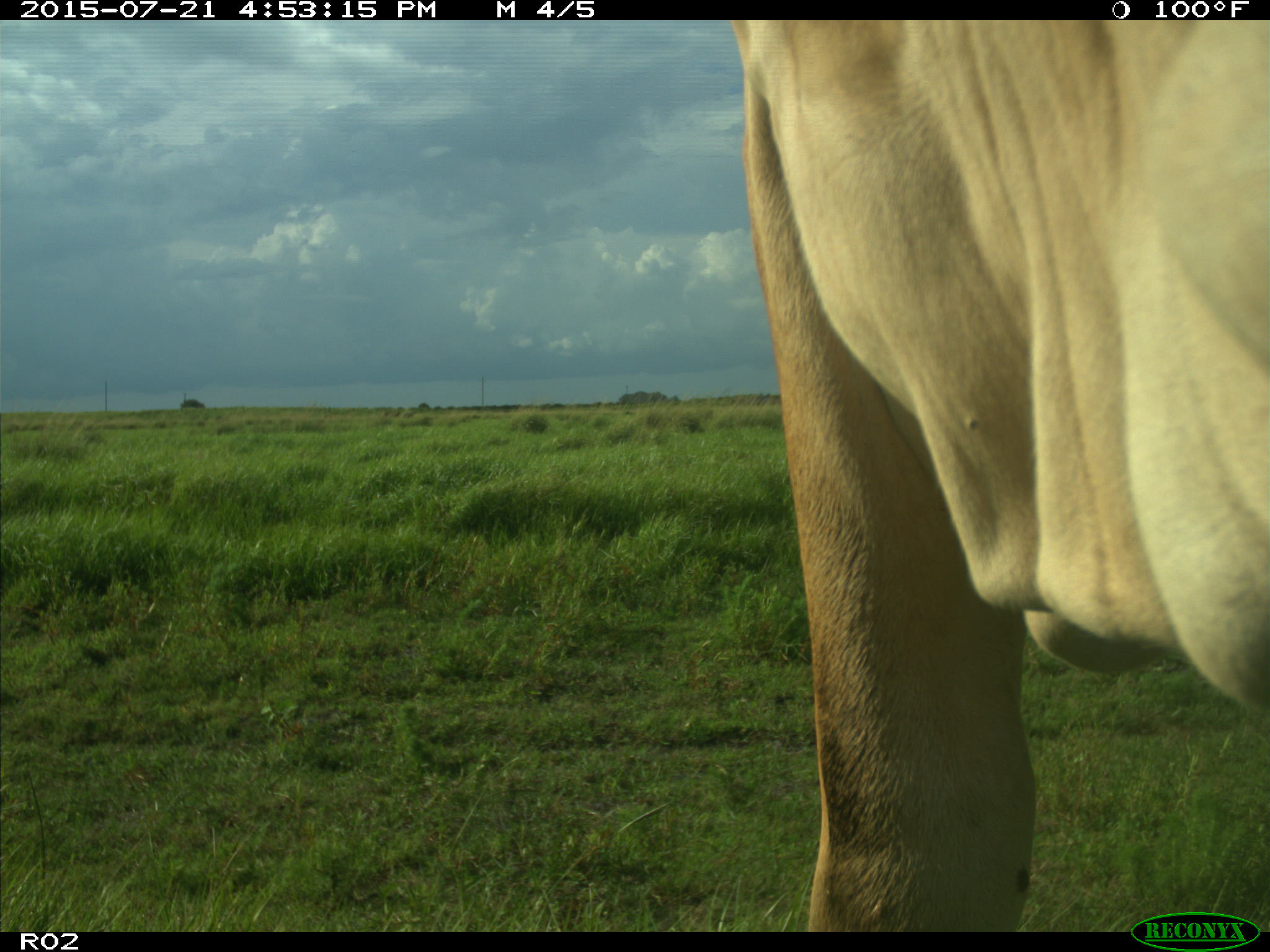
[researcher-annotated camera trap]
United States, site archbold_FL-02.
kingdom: Animalia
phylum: Chordata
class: Mammalia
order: Artiodactyla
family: Bovidae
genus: Bos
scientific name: Bos taurus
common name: domestic cow